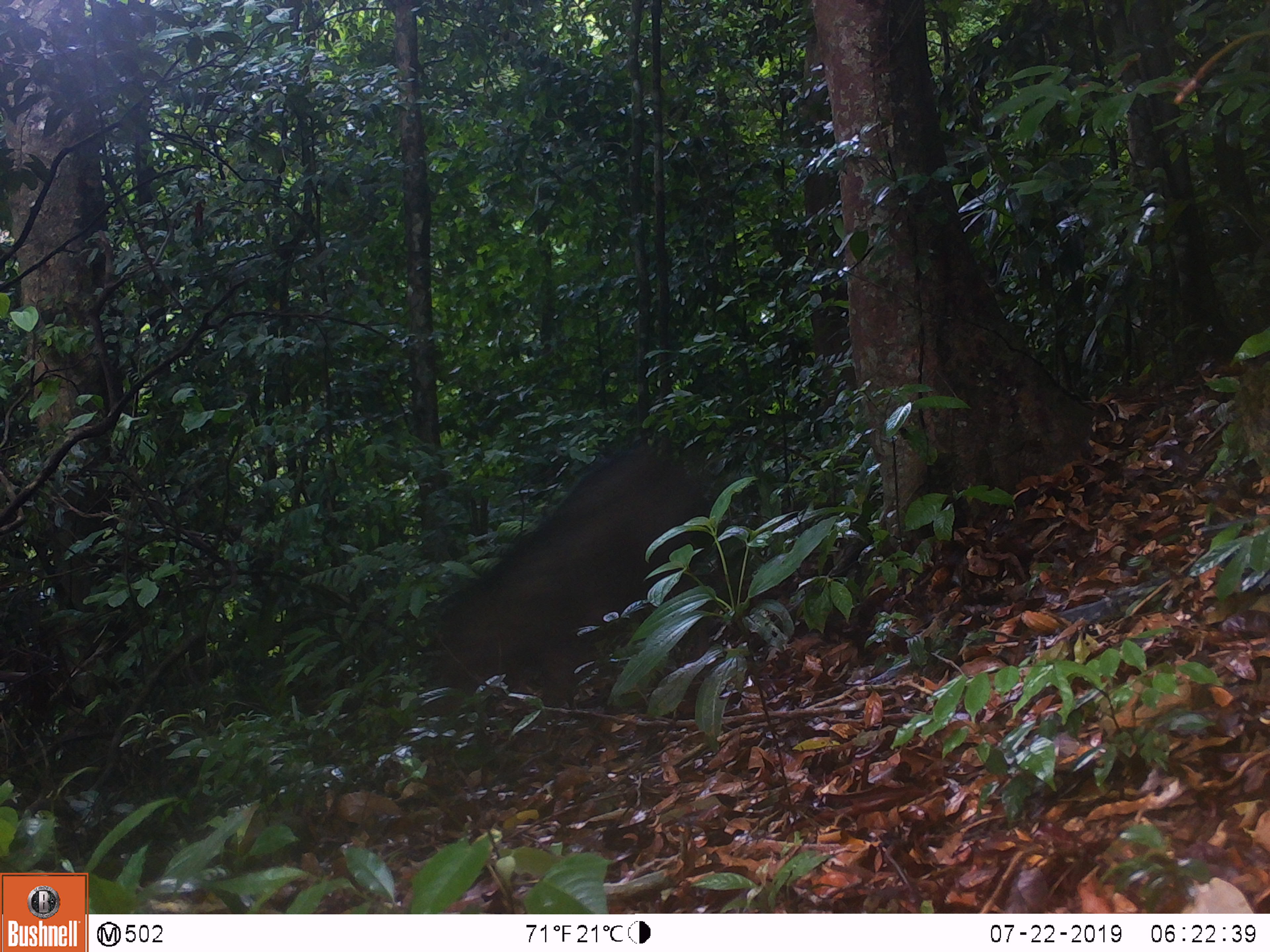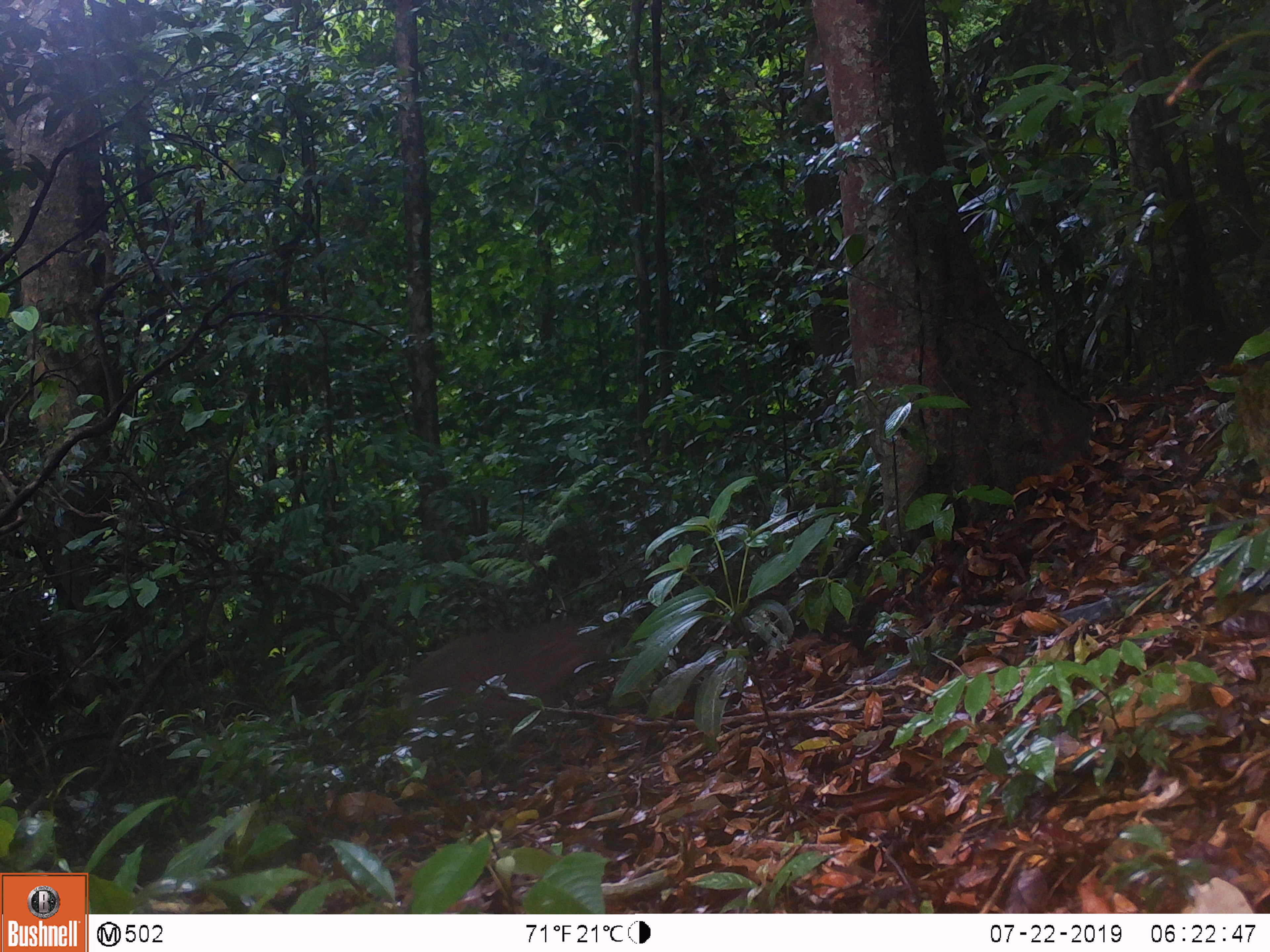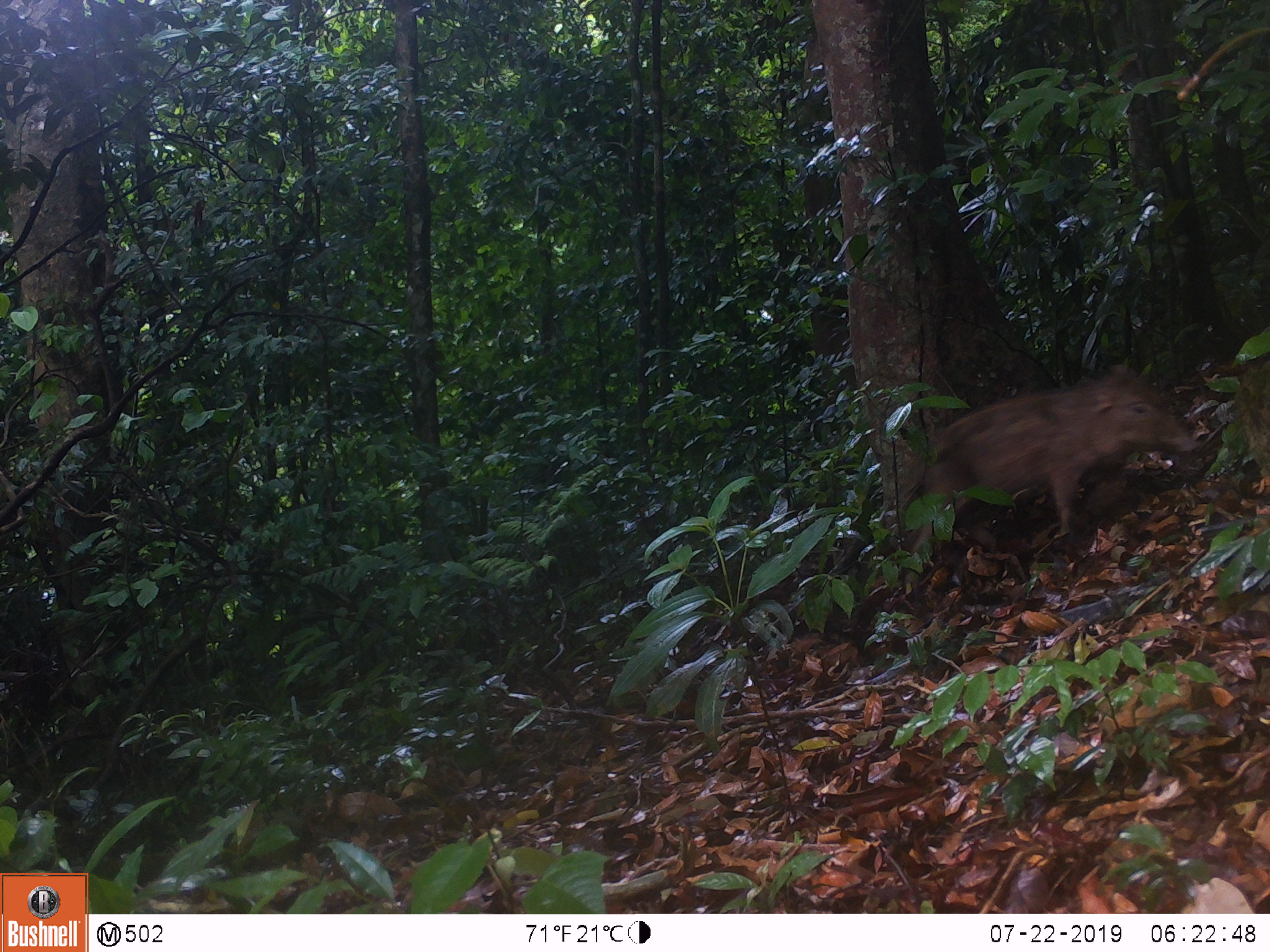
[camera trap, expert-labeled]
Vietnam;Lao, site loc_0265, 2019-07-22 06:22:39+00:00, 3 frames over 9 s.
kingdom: Animalia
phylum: Chordata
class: Mammalia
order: Artiodactyla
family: Suidae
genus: Sus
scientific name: Sus scrofa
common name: eurasian wild pig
Eurasian wild pig (Sus scrofa). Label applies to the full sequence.